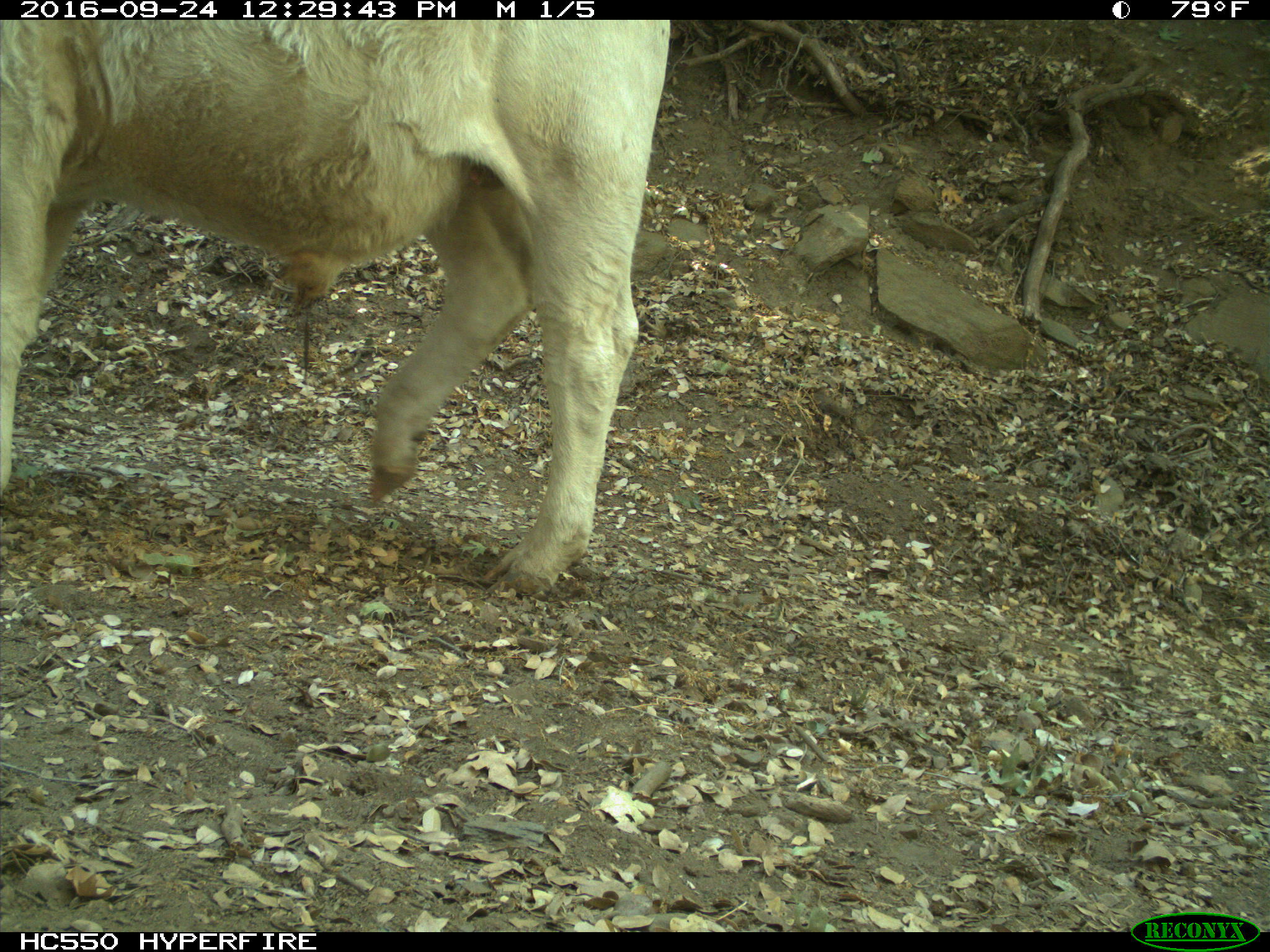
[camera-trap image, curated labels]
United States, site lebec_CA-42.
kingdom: Animalia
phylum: Chordata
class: Mammalia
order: Artiodactyla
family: Bovidae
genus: Bos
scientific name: Bos taurus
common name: domestic cow